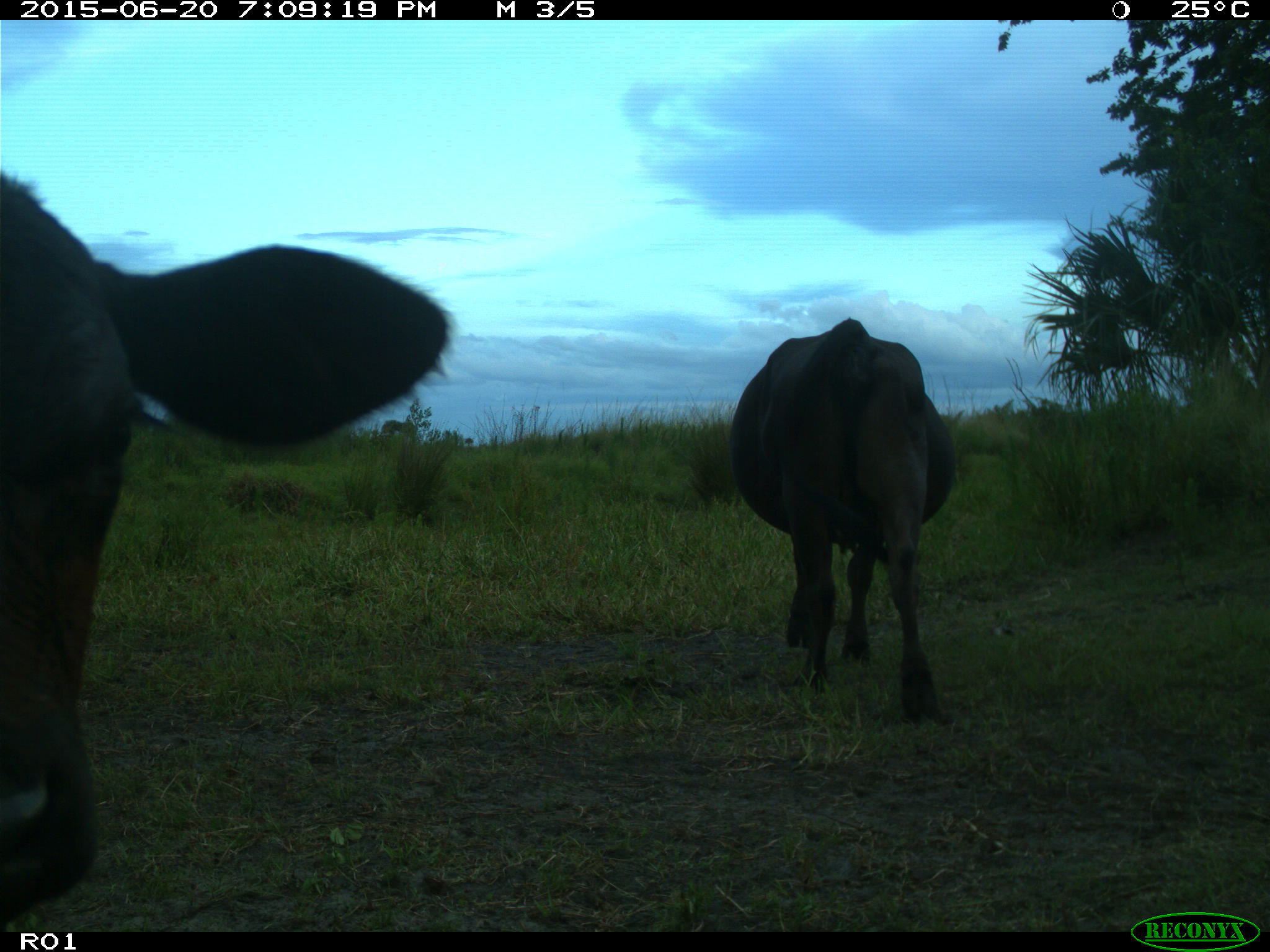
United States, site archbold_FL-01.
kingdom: Animalia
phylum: Chordata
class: Mammalia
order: Artiodactyla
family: Bovidae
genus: Bos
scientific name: Bos taurus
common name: domestic cow